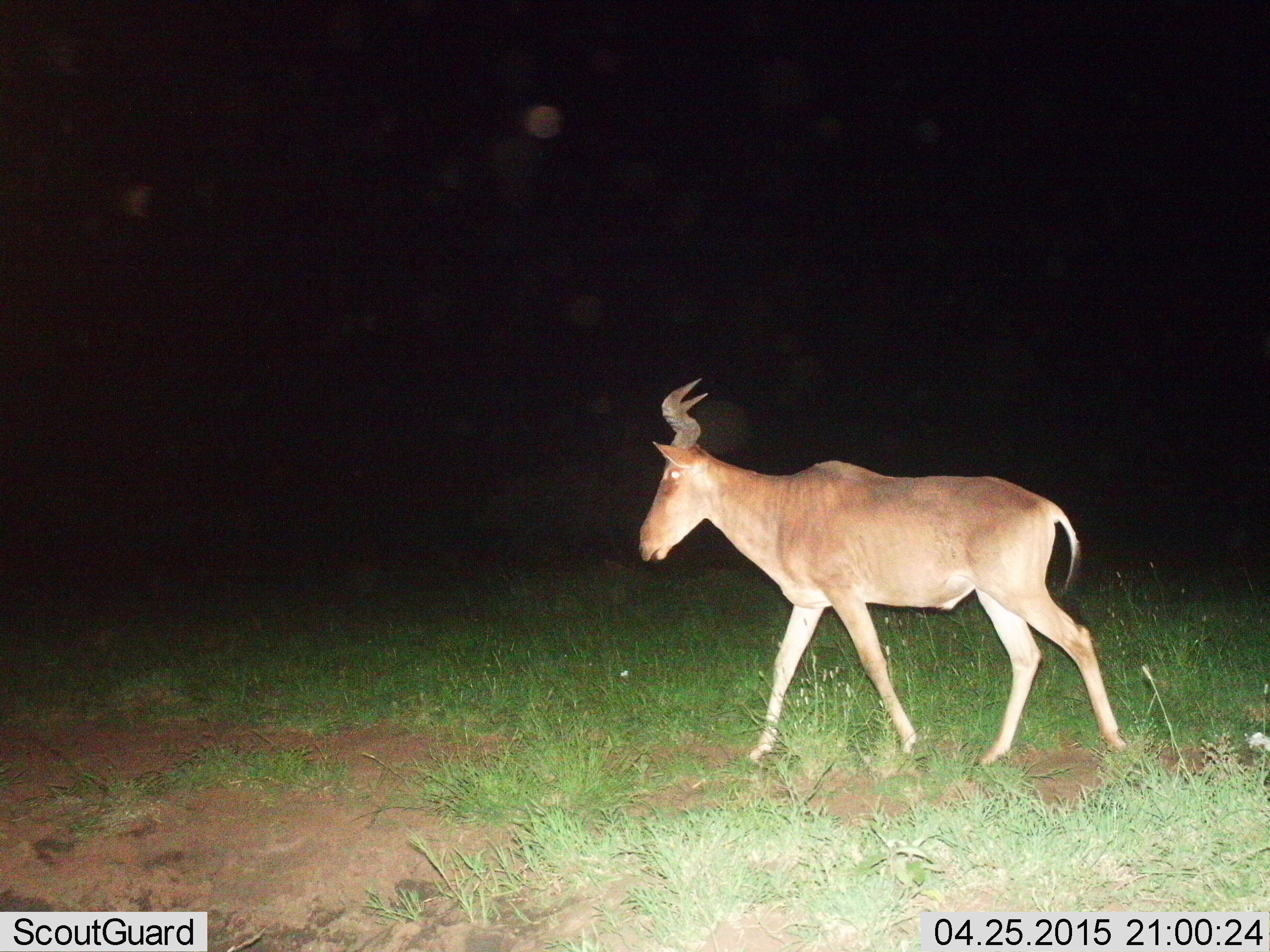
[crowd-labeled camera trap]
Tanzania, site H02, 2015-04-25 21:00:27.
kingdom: Animalia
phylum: Chordata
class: Mammalia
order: Artiodactyla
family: Bovidae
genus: Alcelaphus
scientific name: Alcelaphus buselaphus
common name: hartebeest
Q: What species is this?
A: Hartebeest (Alcelaphus buselaphus).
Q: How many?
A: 1.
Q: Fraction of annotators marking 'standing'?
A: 10%.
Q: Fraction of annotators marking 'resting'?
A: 0%.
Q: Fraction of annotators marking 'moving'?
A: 100%.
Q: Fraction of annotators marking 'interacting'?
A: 0%.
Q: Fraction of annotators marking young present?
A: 0%.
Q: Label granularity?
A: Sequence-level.